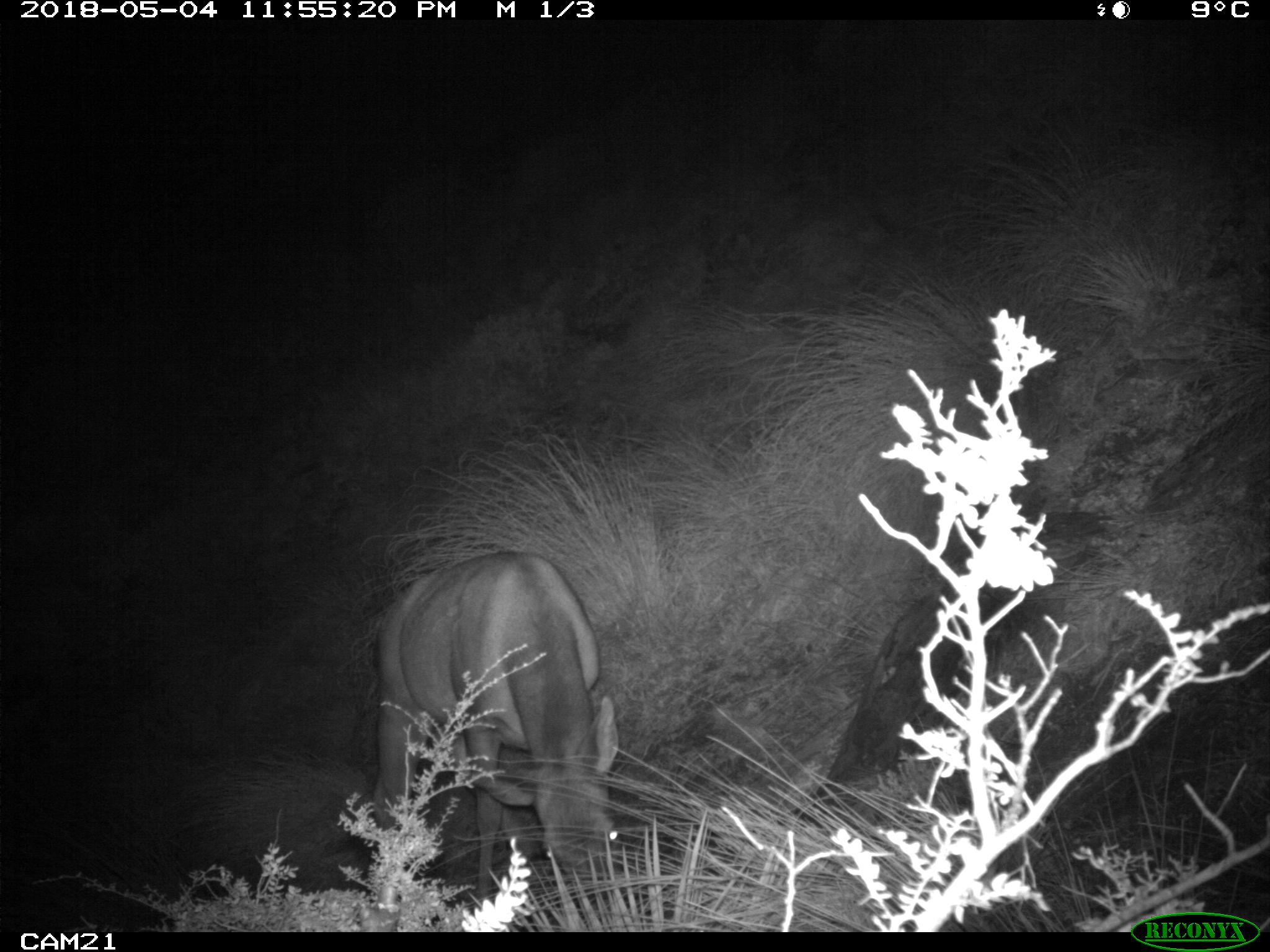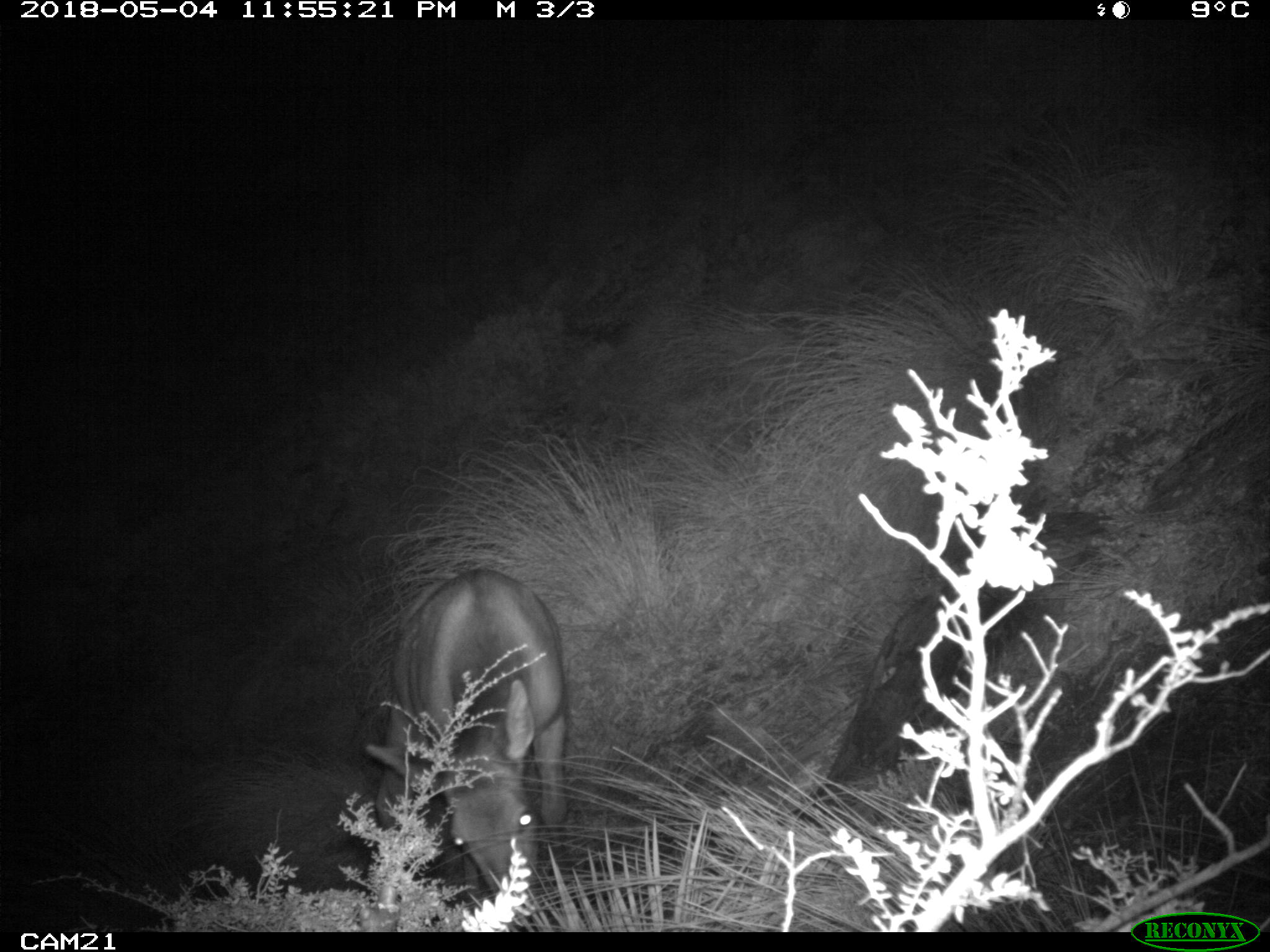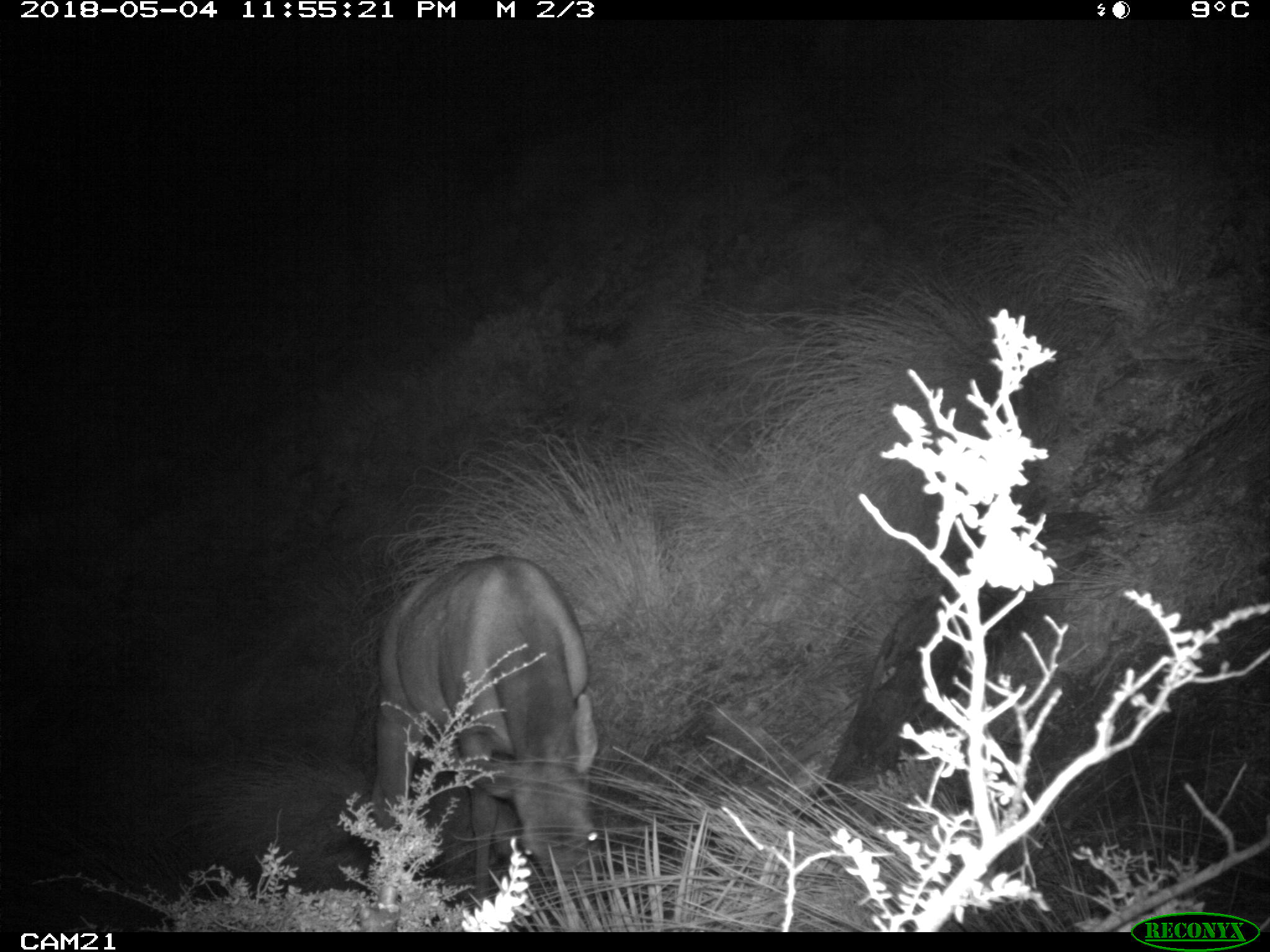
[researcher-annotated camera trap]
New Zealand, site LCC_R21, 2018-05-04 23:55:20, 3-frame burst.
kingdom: Animalia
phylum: Chordata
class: Mammalia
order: Artiodactyla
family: Cervidae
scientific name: Cervidae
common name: deer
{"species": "deer (Cervidae)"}